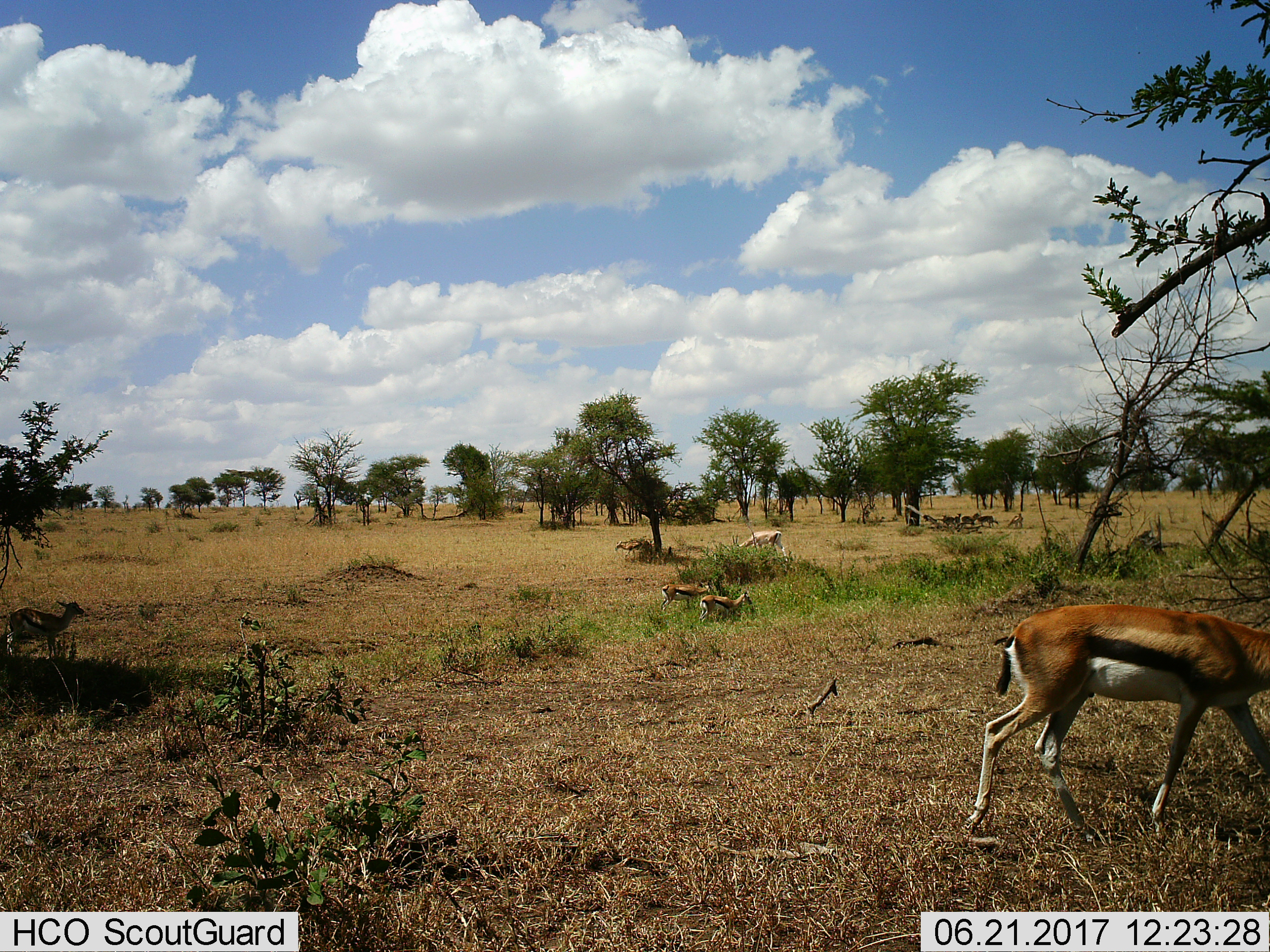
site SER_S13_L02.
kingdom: Animalia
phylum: Chordata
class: Mammalia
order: Artiodactyla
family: Bovidae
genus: Eudorcas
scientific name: Eudorcas thomsonii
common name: thomson's gazelle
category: gazellethomsons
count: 11-50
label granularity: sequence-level